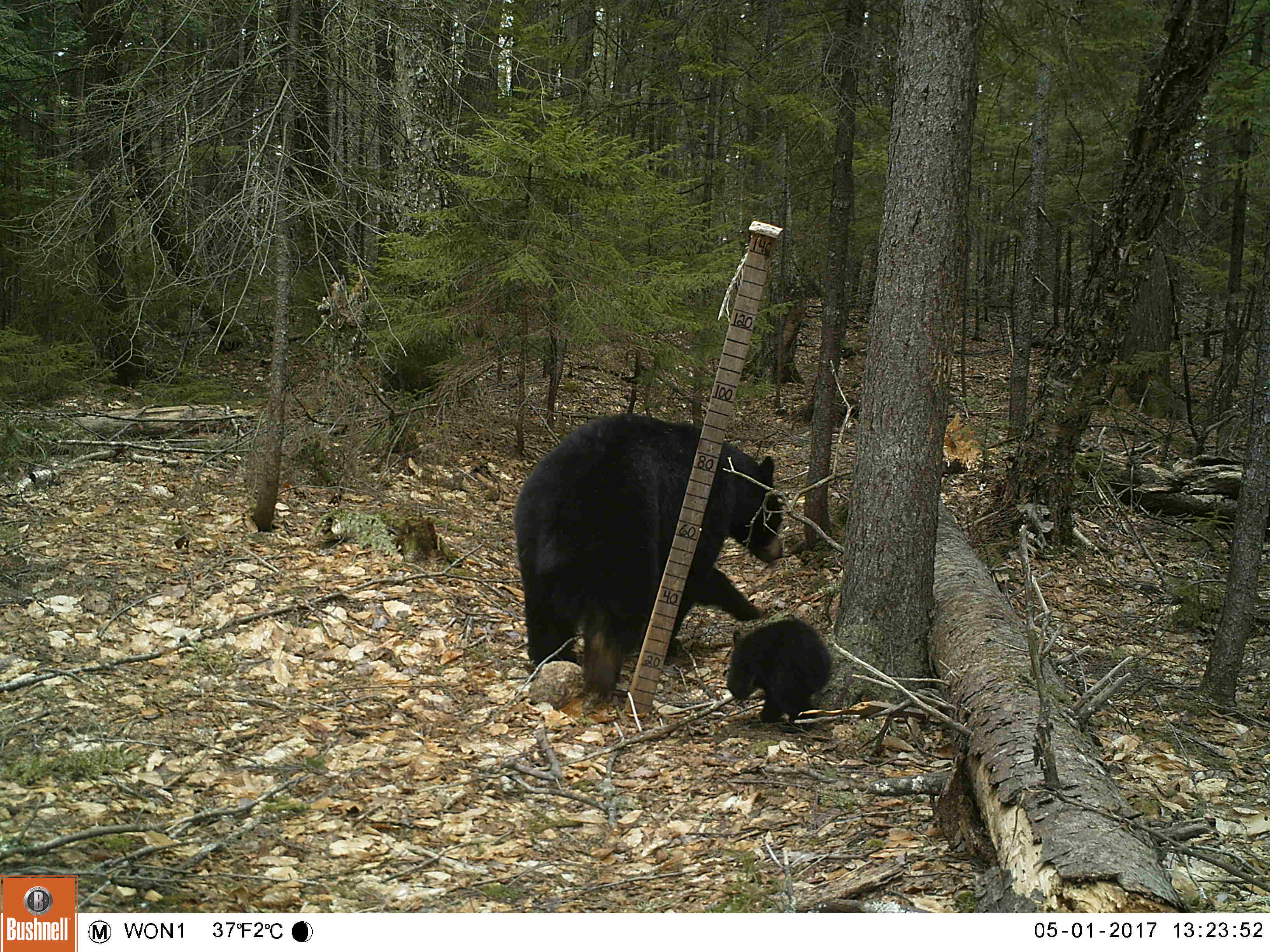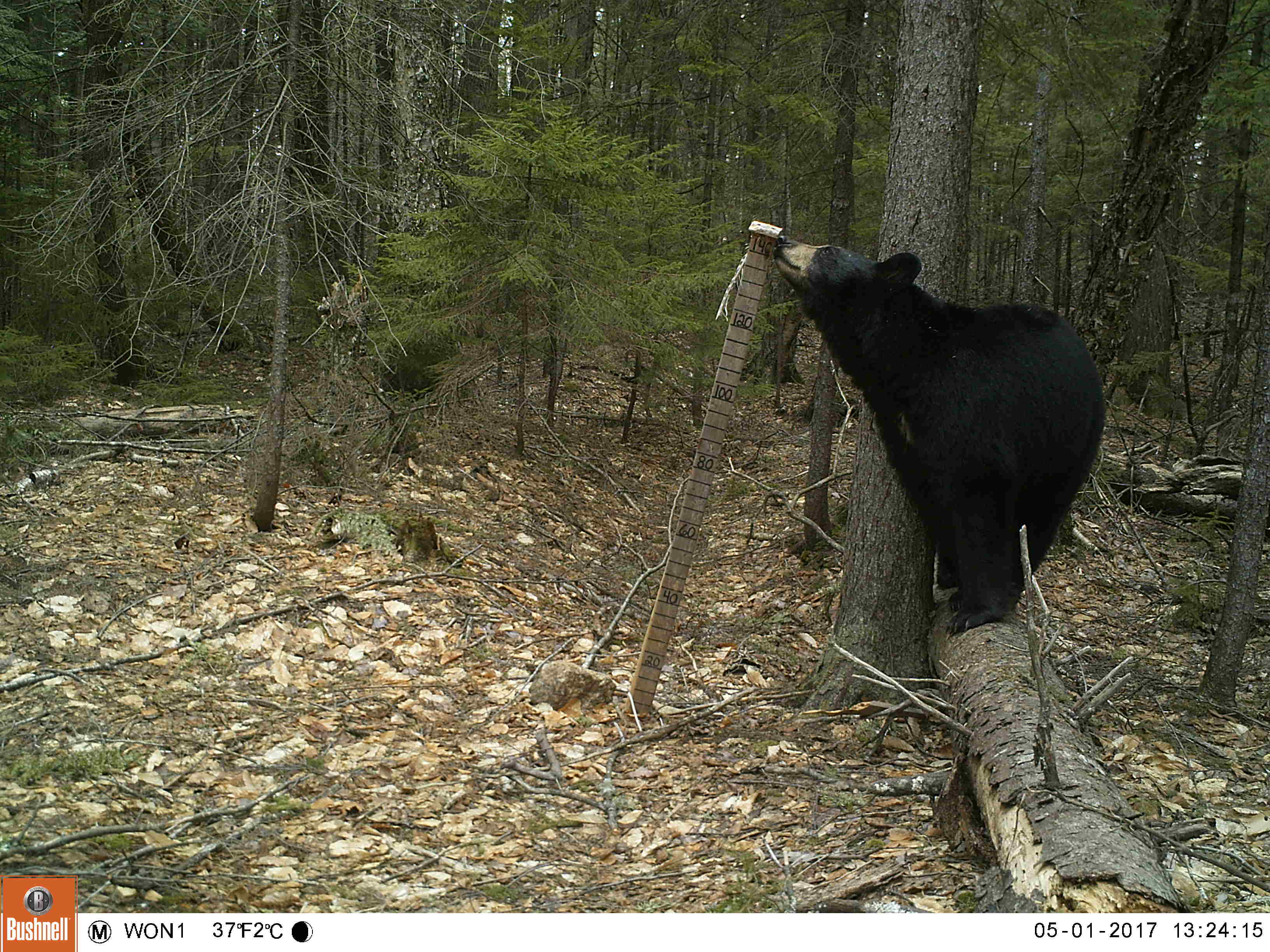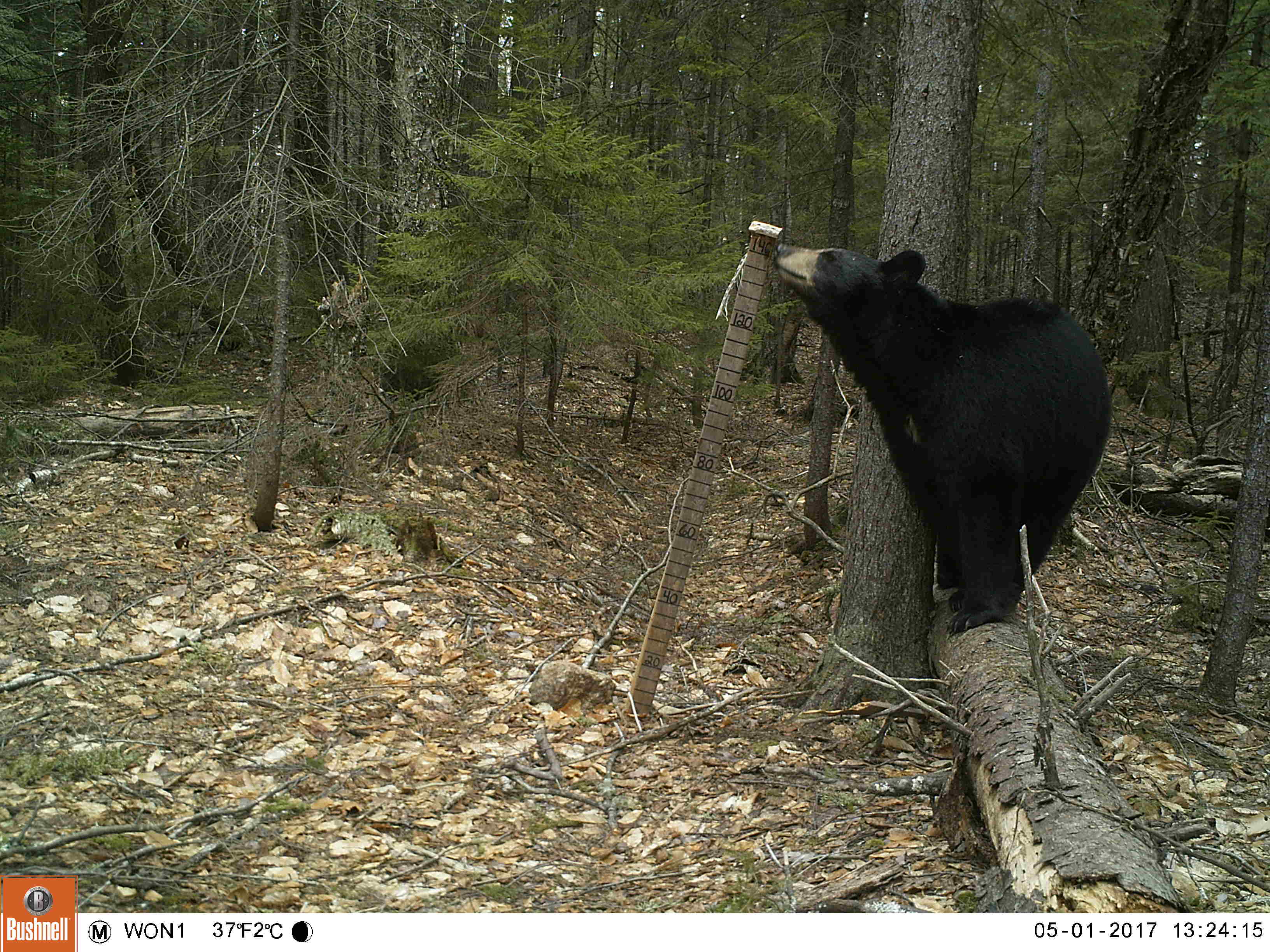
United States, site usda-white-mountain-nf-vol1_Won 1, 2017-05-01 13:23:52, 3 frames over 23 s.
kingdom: Animalia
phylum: Chordata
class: Mammalia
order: Carnivora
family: Ursidae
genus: Ursus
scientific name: Ursus americanus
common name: black bear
Black bear (Ursus americanus).